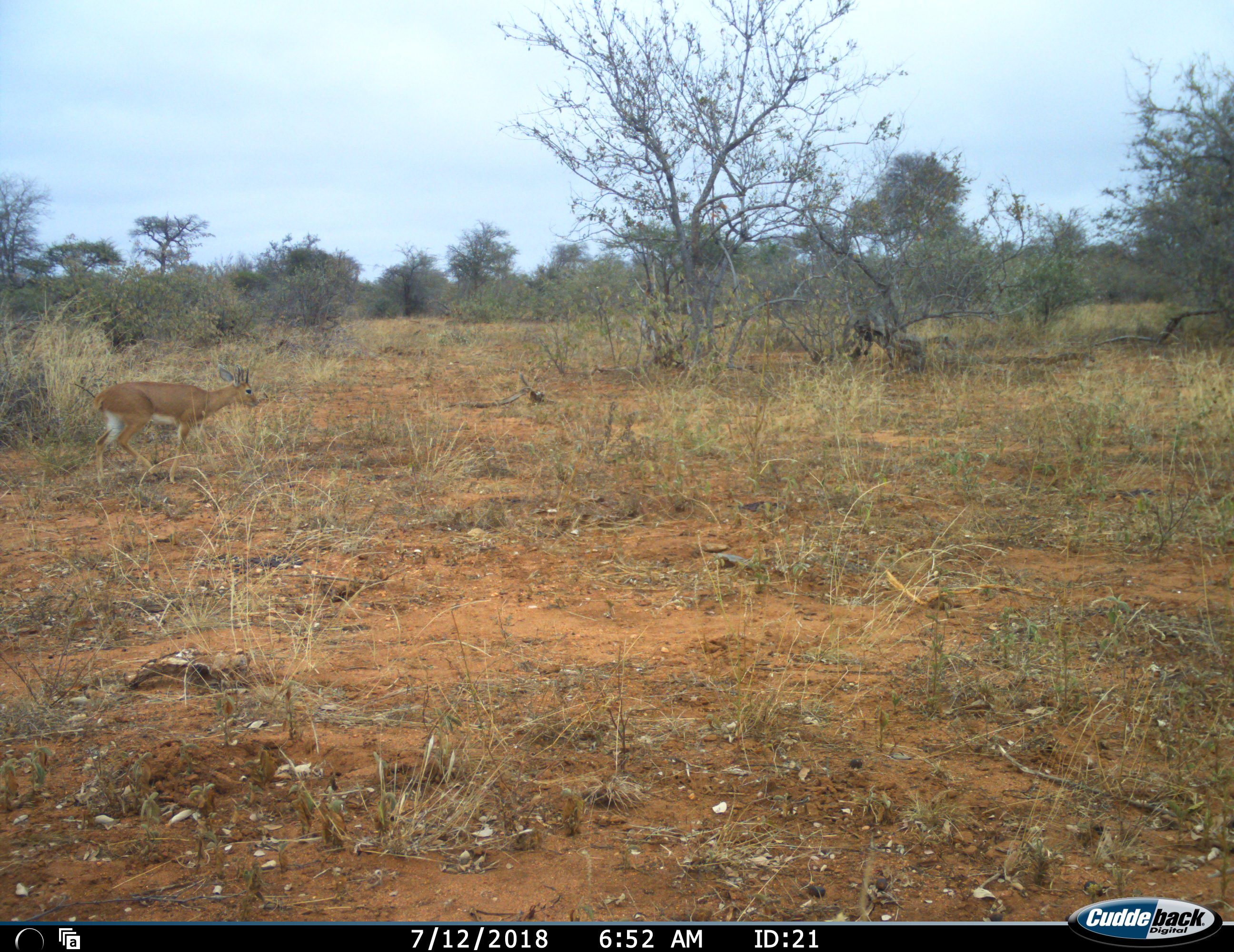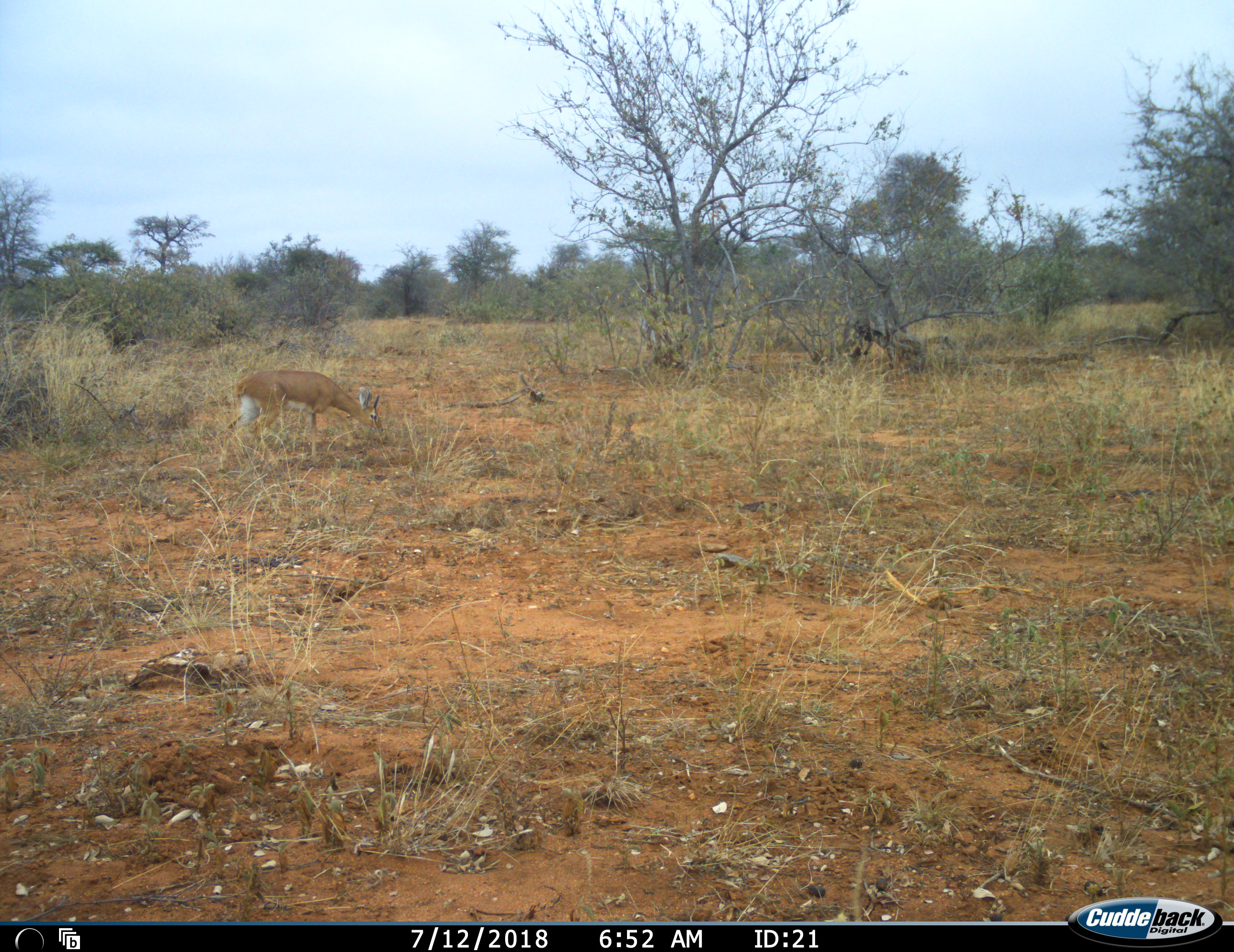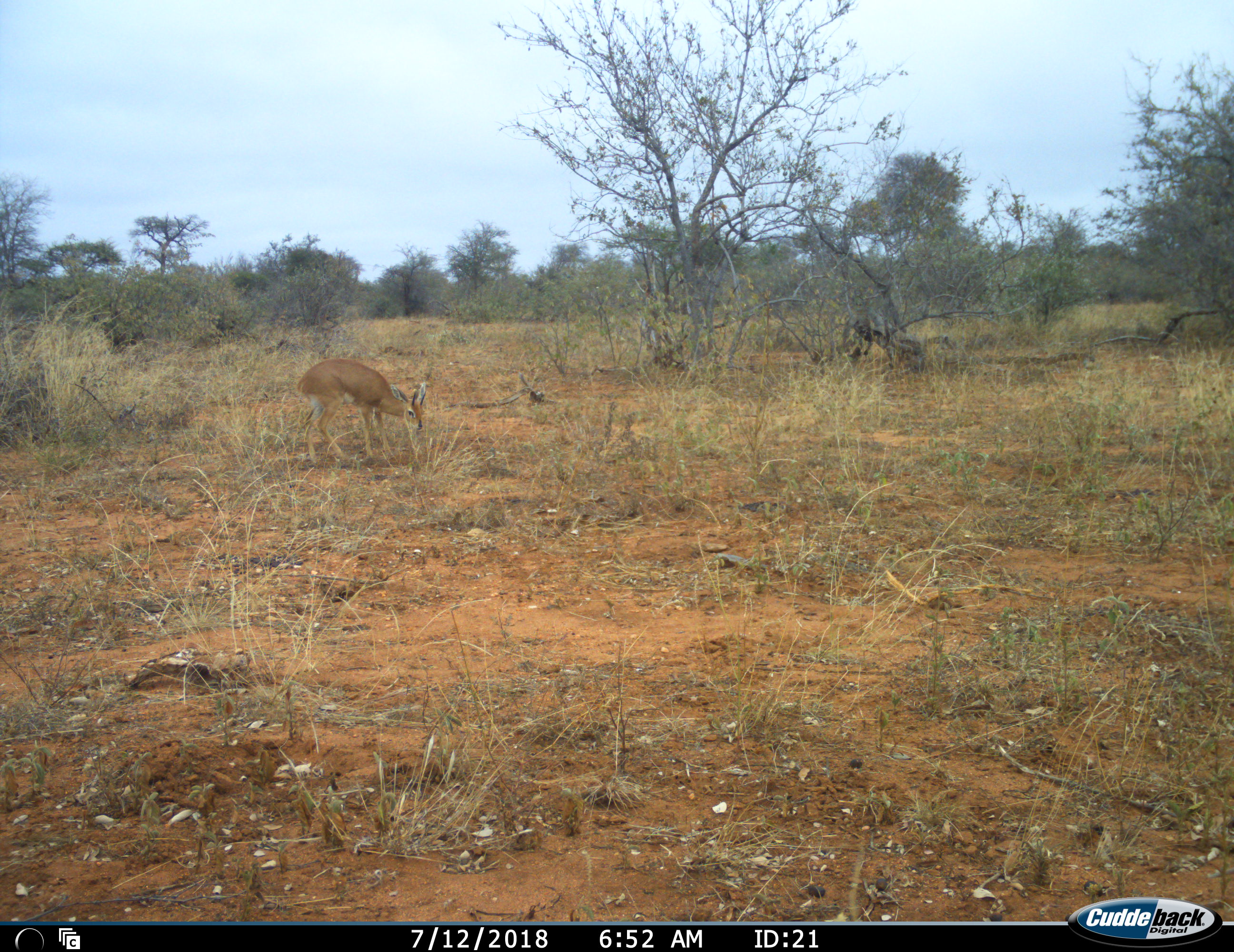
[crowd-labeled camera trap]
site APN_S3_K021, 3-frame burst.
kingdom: Animalia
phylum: Chordata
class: Mammalia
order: Artiodactyla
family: Bovidae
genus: Raphicerus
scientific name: Raphicerus campestris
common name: steenbok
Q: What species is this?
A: Steenbok (Raphicerus campestris).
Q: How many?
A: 1.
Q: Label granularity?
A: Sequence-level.